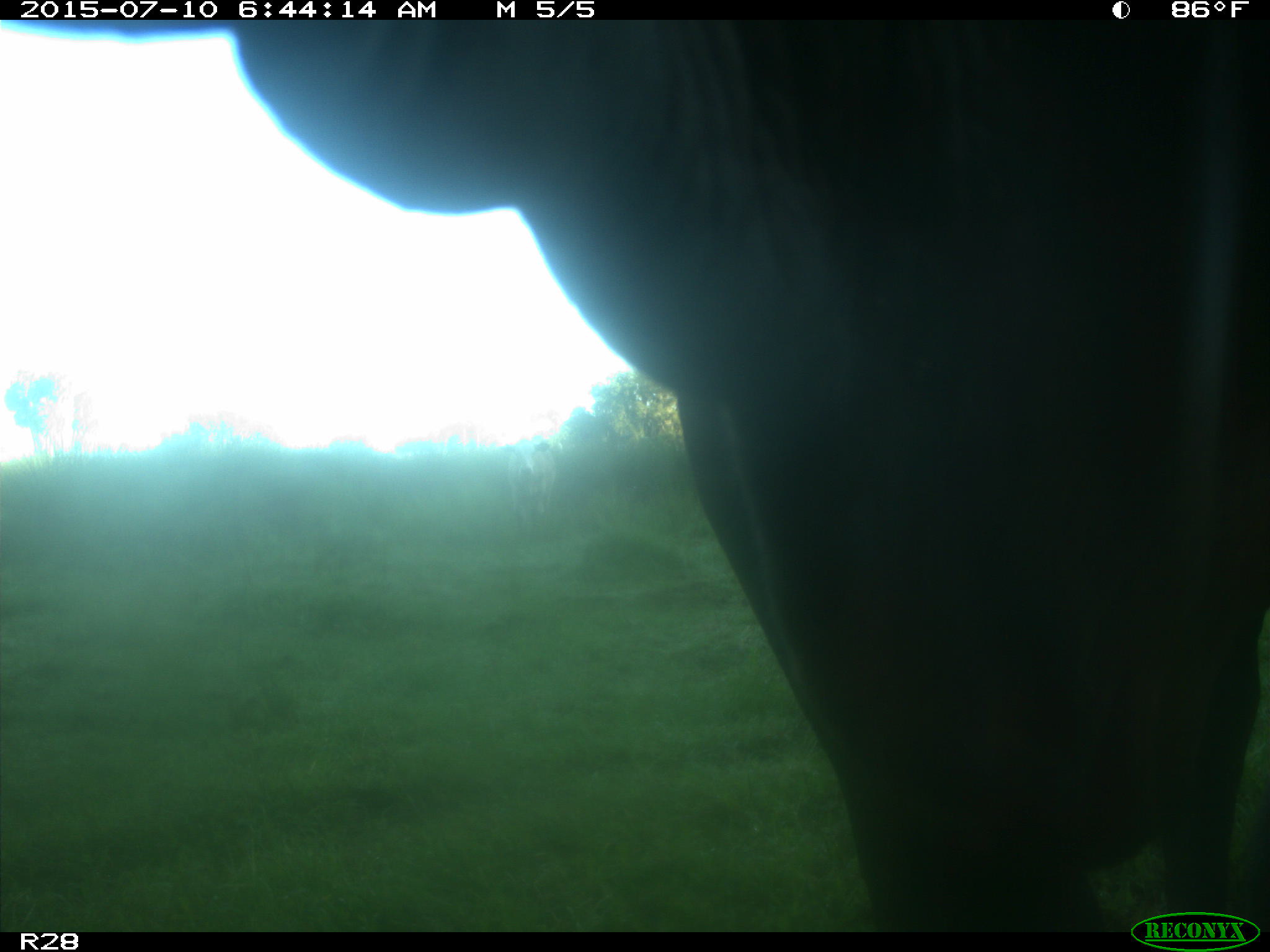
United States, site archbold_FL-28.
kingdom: Animalia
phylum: Chordata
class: Mammalia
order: Artiodactyla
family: Bovidae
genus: Bos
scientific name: Bos taurus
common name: domestic cow